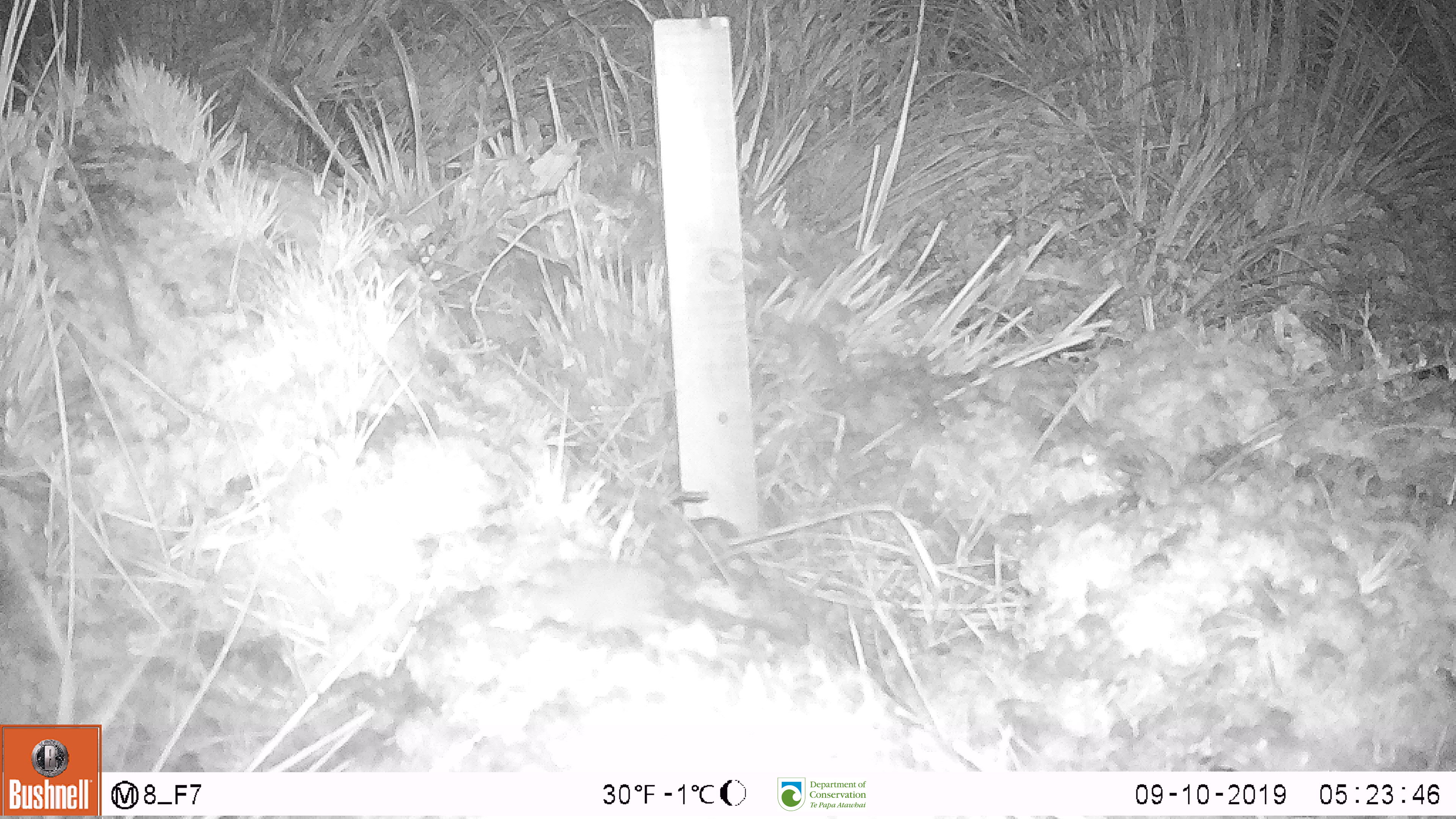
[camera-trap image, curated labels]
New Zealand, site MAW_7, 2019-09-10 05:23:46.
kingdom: Animalia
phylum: Chordata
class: Mammalia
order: Rodentia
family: Muridae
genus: Mus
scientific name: Mus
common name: mouse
Mouse (Mus).